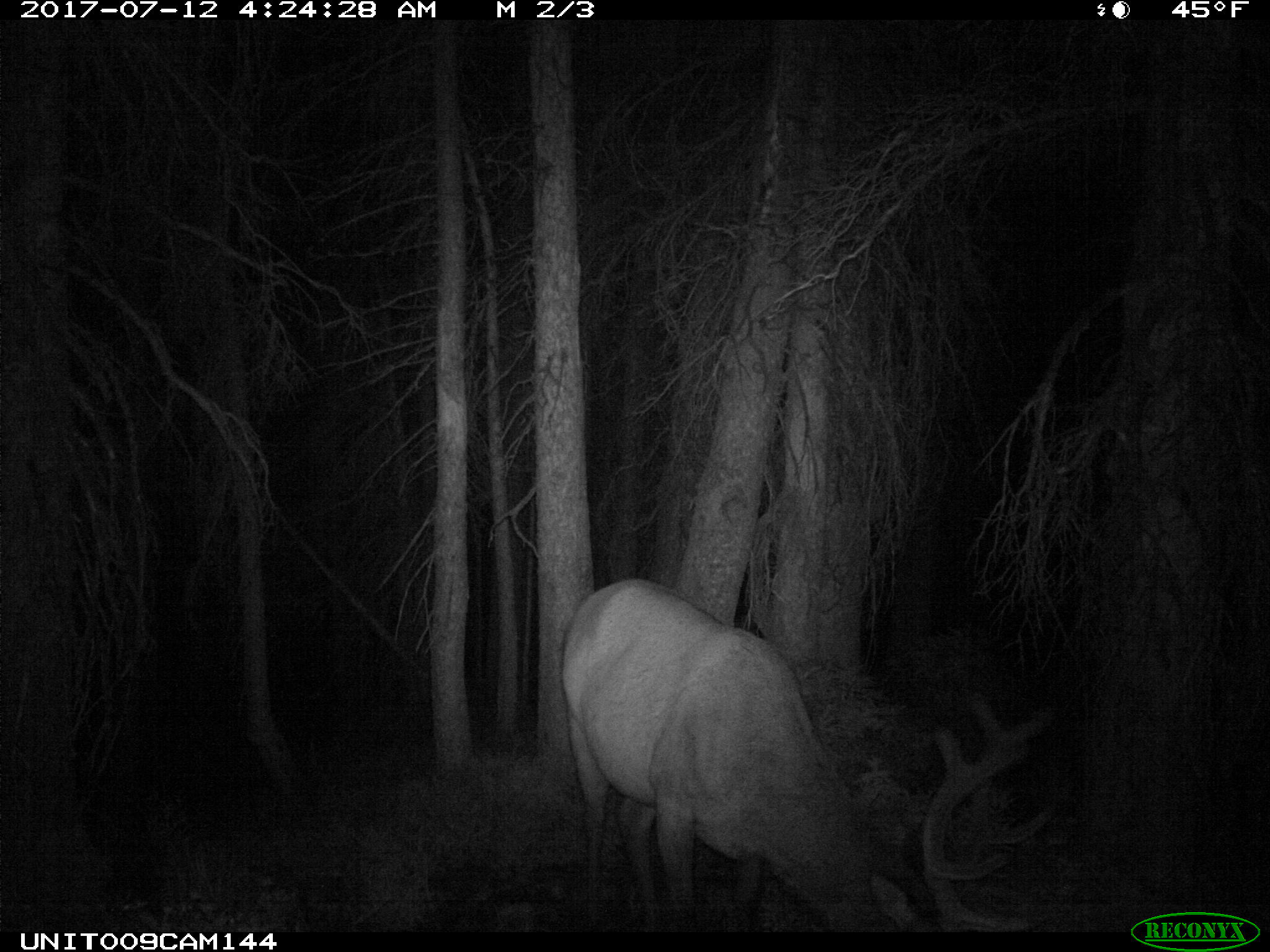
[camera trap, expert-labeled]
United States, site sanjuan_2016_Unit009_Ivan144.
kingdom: Animalia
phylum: Chordata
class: Mammalia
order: Artiodactyla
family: Cervidae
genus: Cervus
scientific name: Cervus elaphus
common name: red deer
Cervus elaphus (red deer).